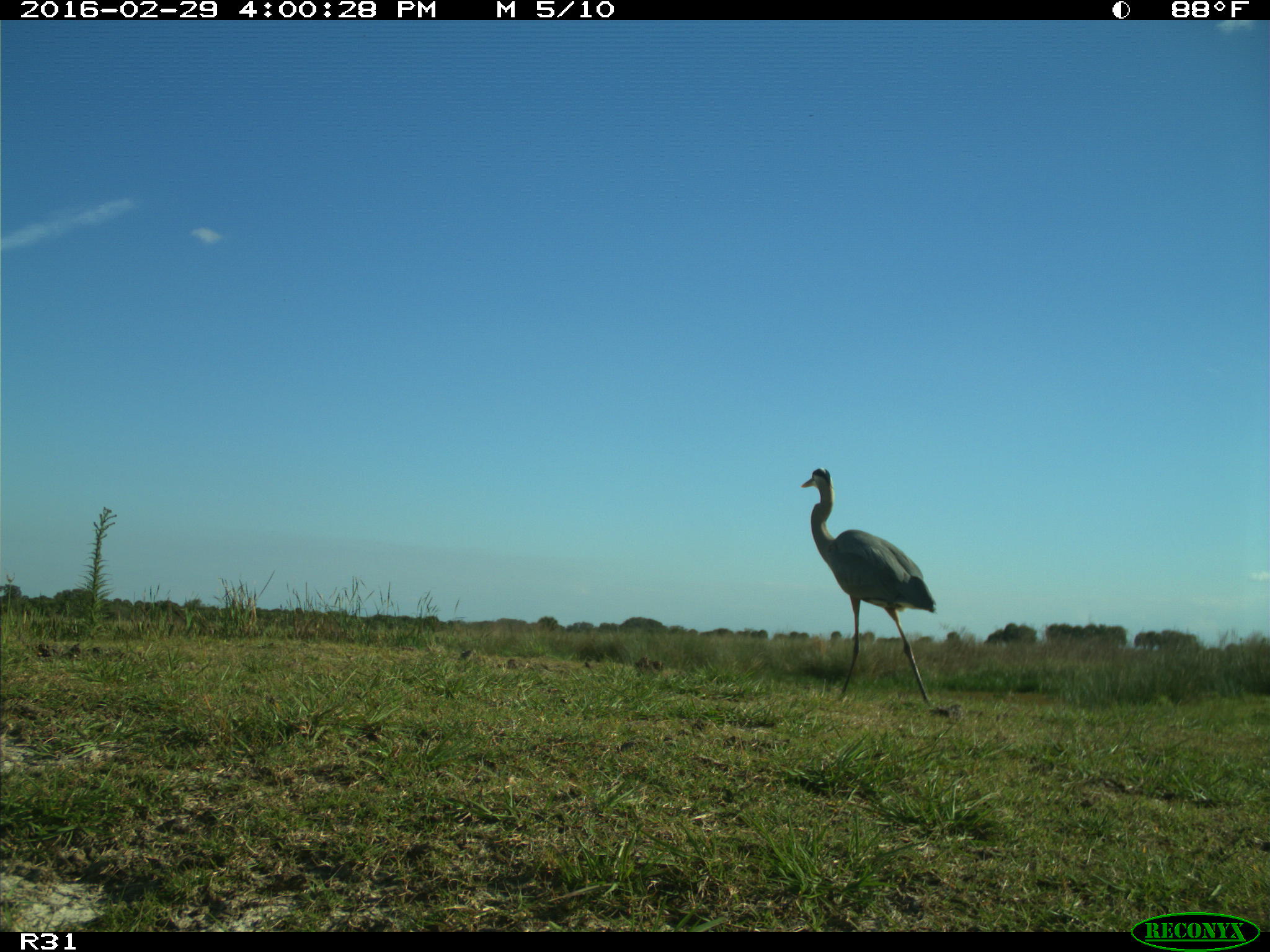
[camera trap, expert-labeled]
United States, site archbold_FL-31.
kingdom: Animalia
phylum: Chordata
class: Aves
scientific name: Aves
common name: birds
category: unidentified bird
Unidentified bird (birds) (Aves).